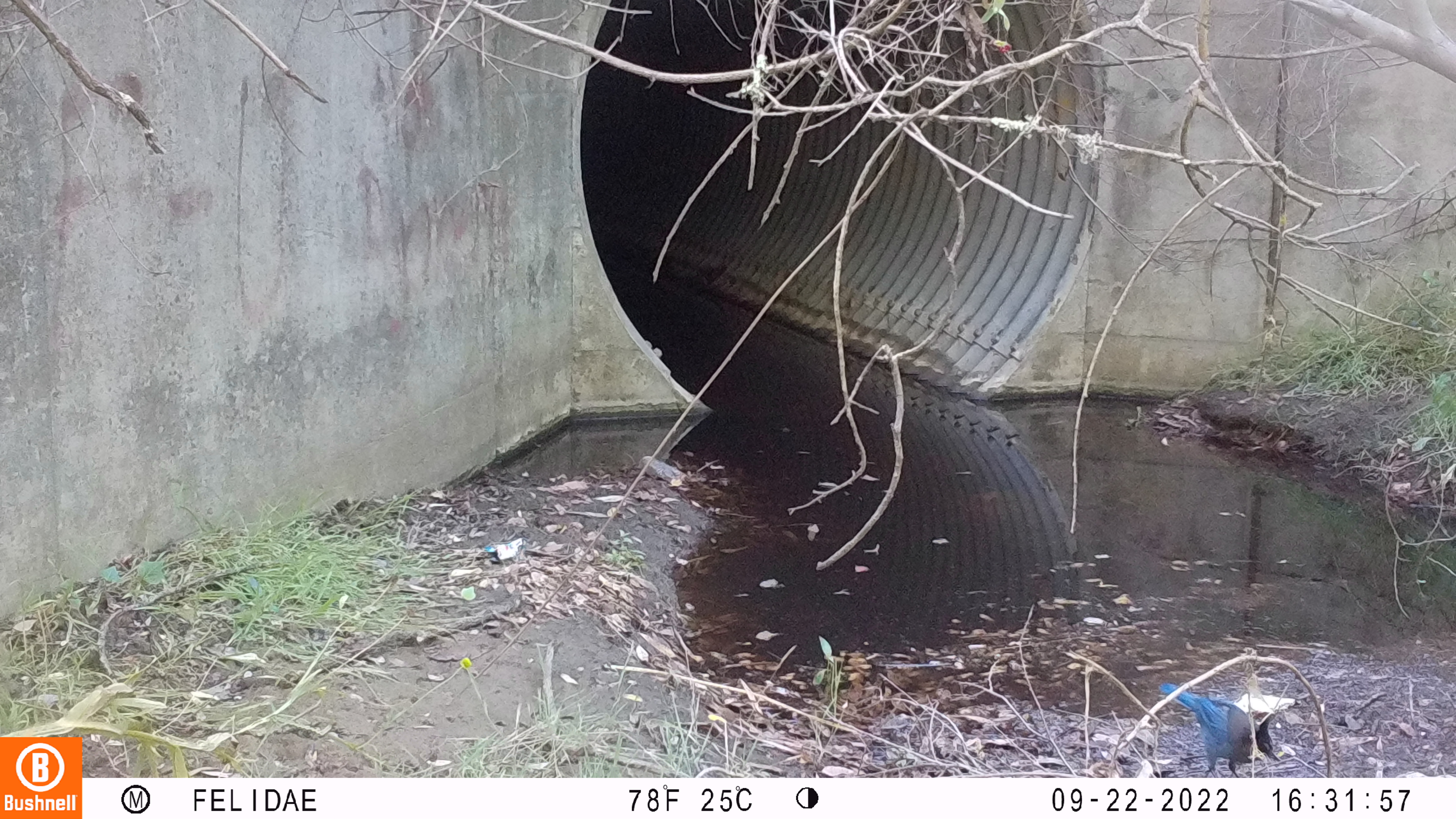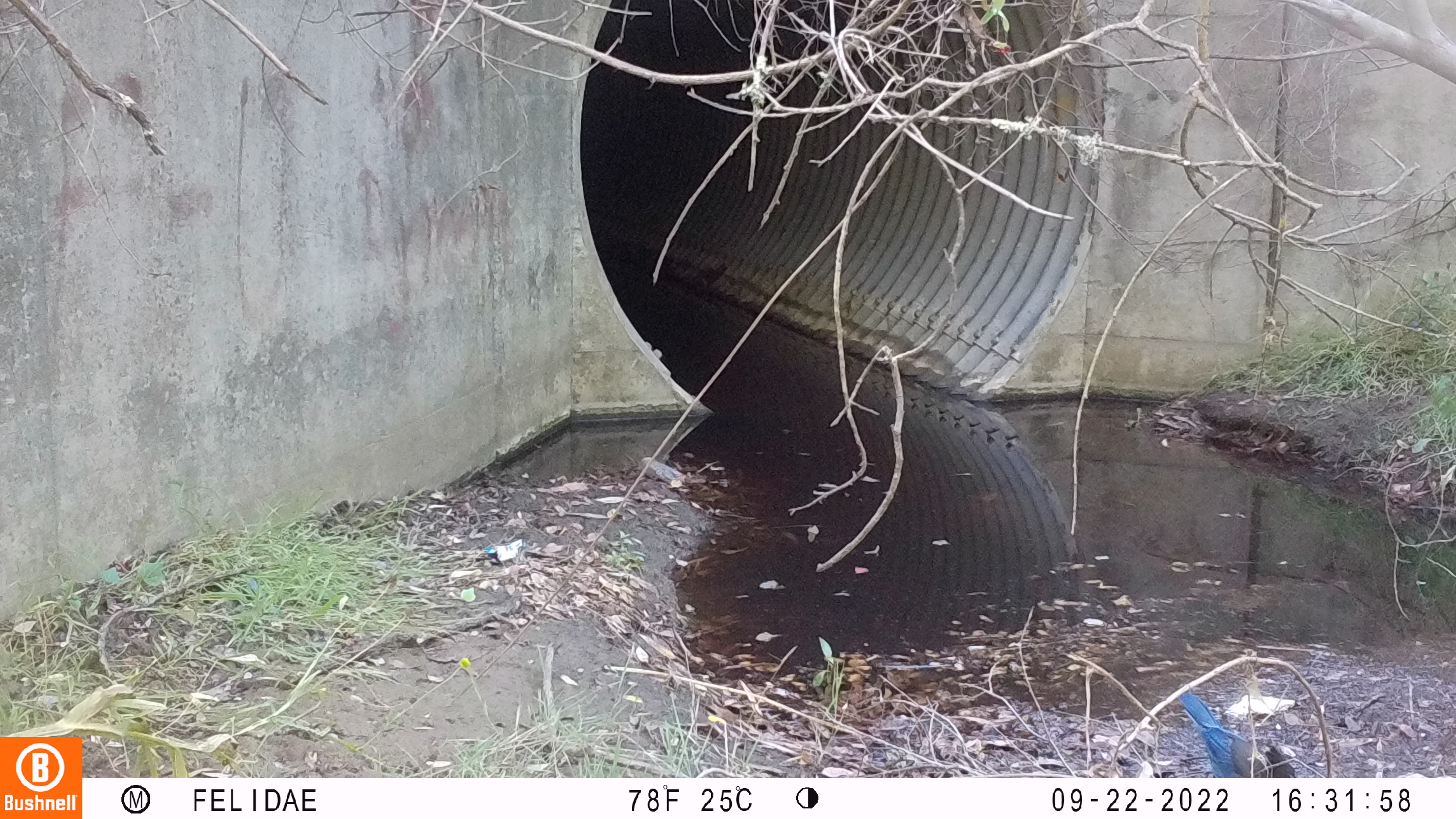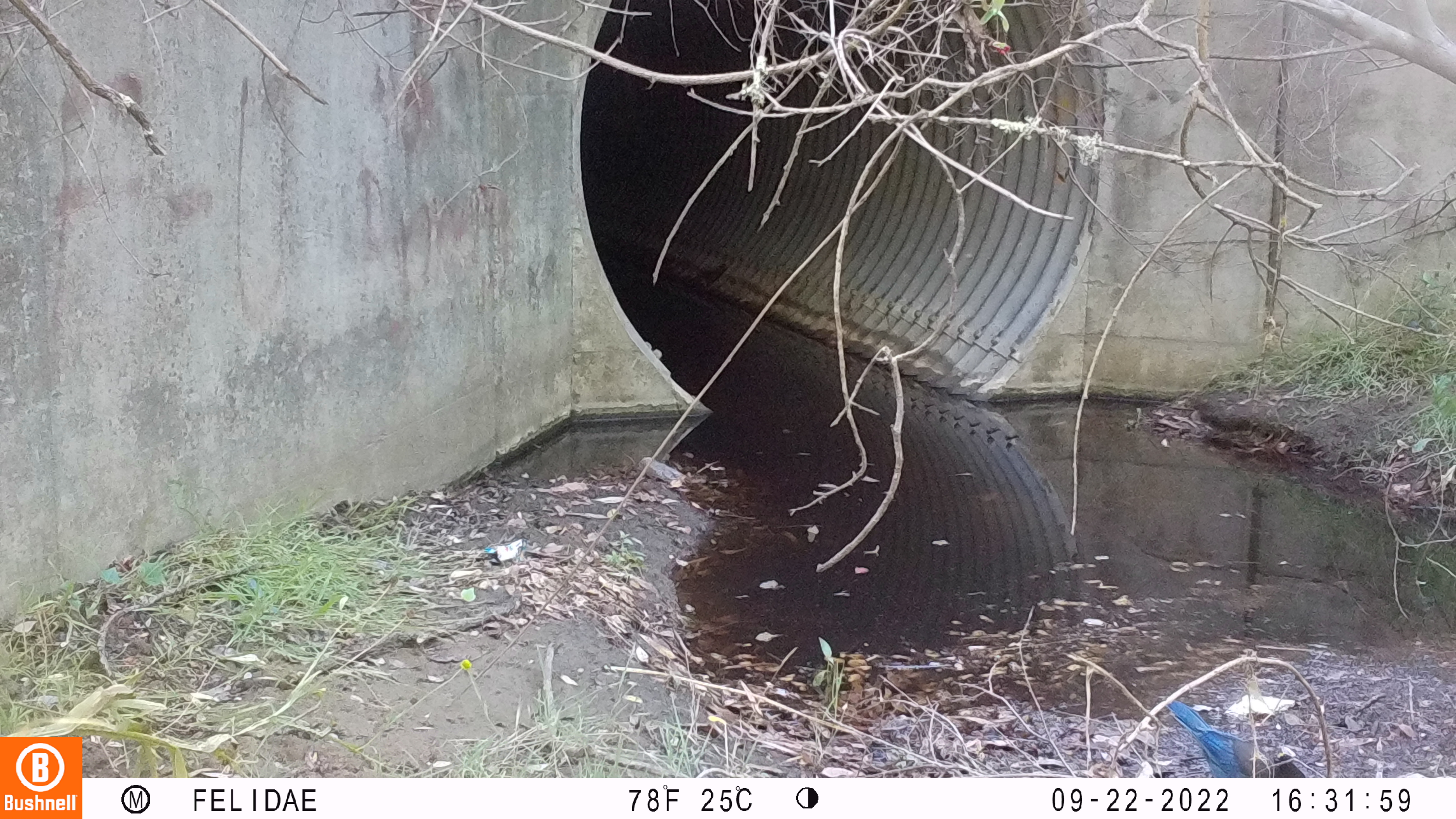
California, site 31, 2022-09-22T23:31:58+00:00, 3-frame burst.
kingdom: Animalia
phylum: Chordata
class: Aves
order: Passeriformes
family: Corvidae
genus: Cyanocitta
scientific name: Cyanocitta stelleri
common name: steller's jay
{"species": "steller's jay (Cyanocitta stelleri)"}